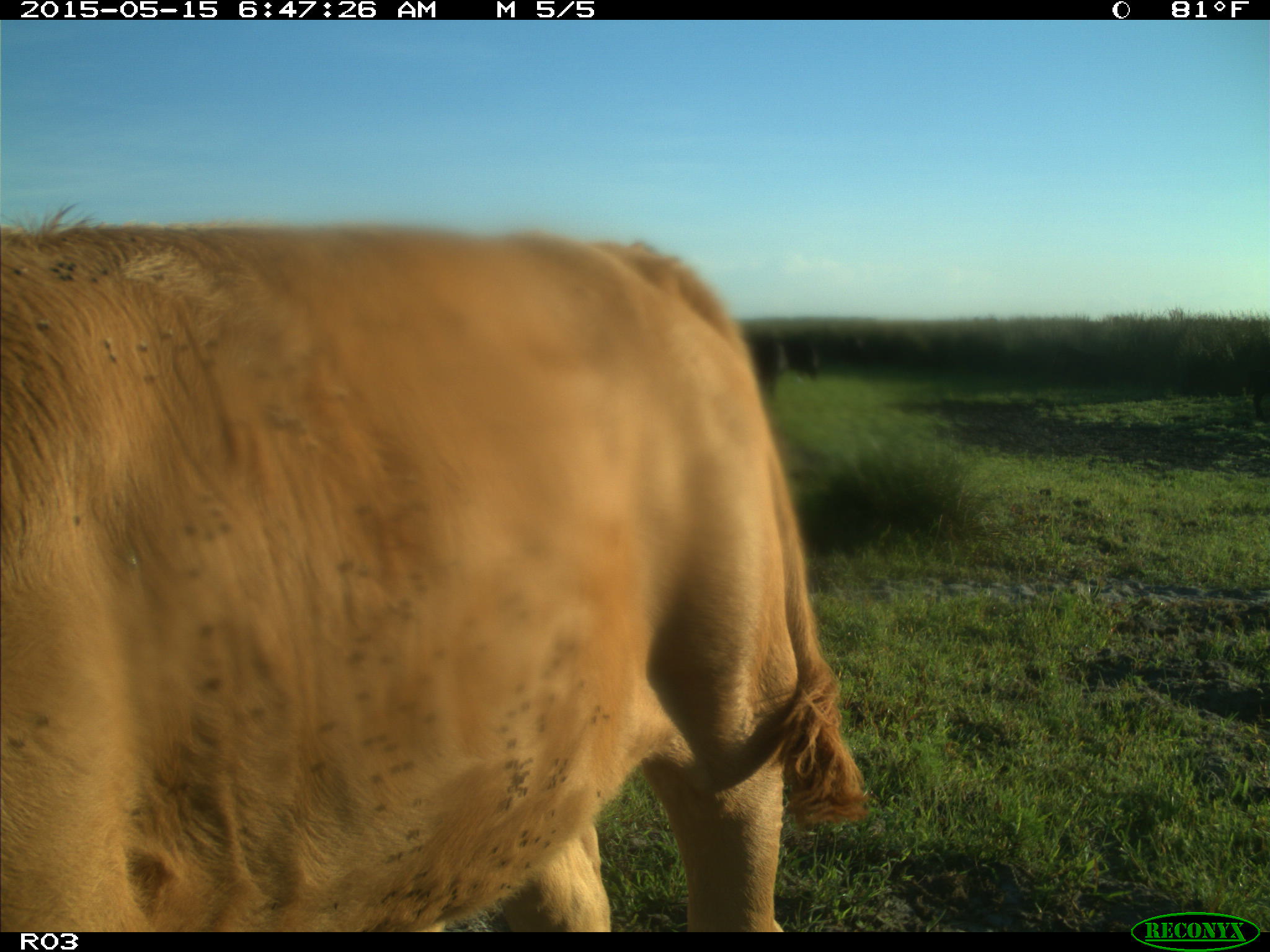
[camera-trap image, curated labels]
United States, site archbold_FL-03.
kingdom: Animalia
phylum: Chordata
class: Mammalia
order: Artiodactyla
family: Bovidae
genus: Bos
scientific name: Bos taurus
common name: domestic cow